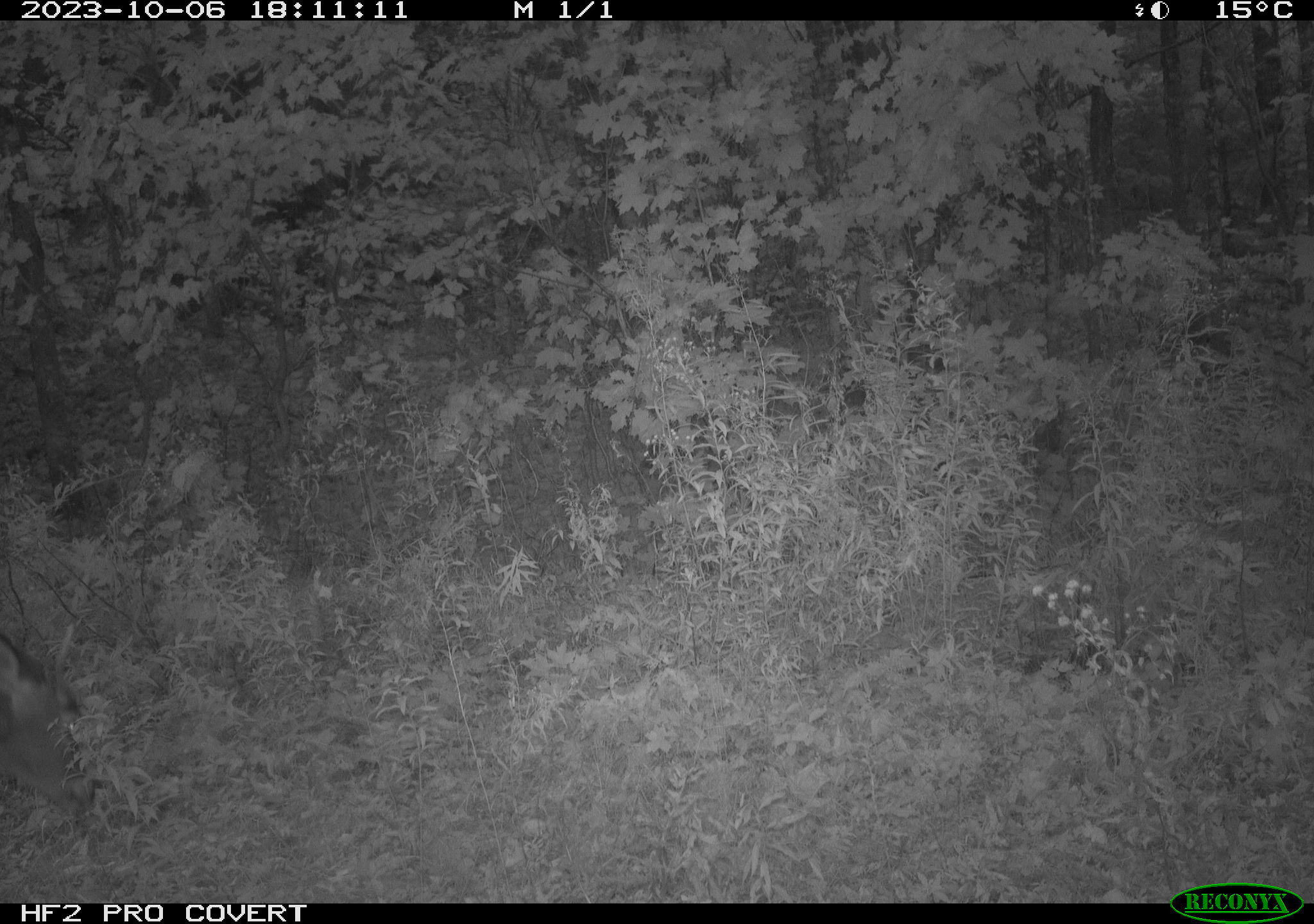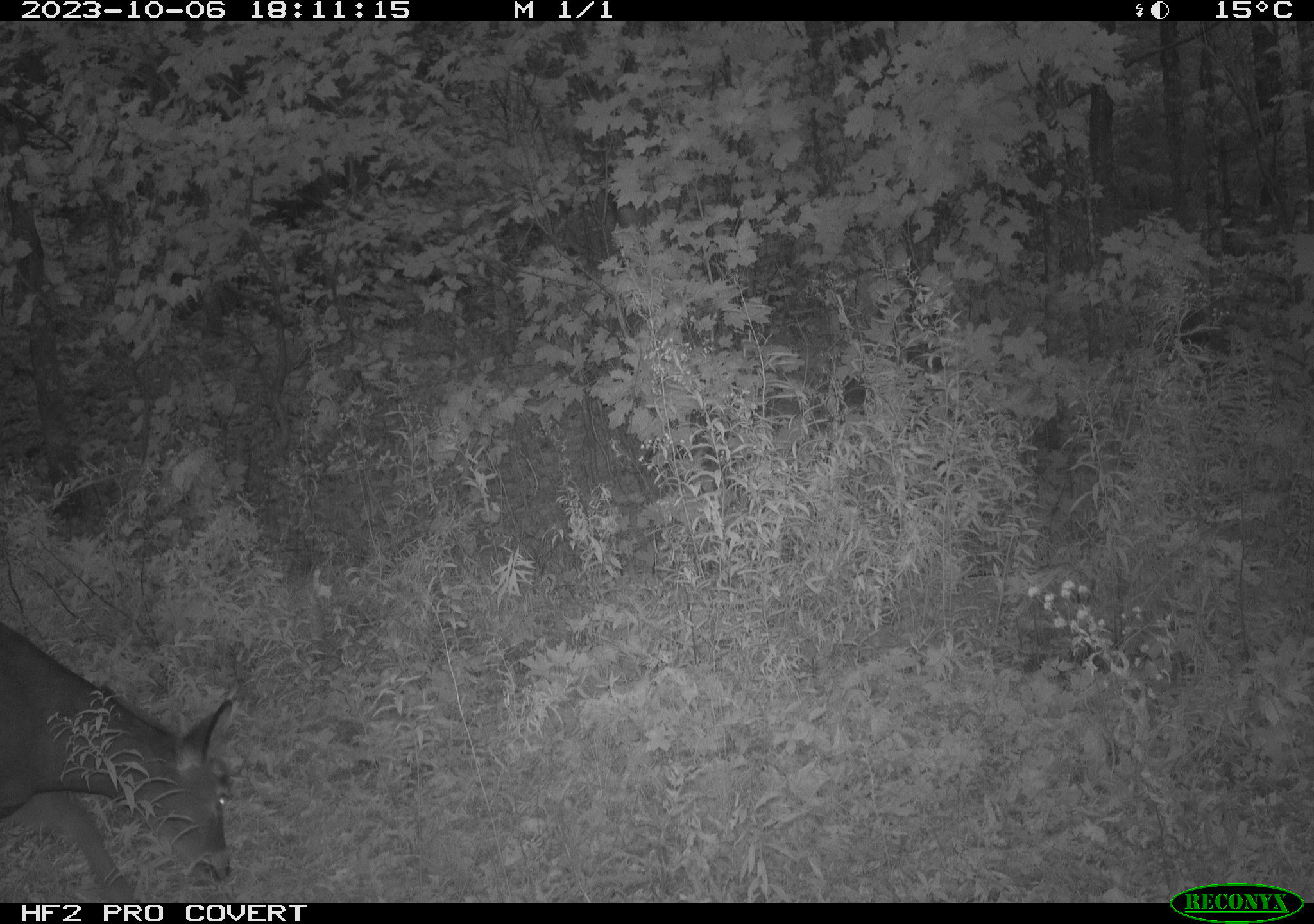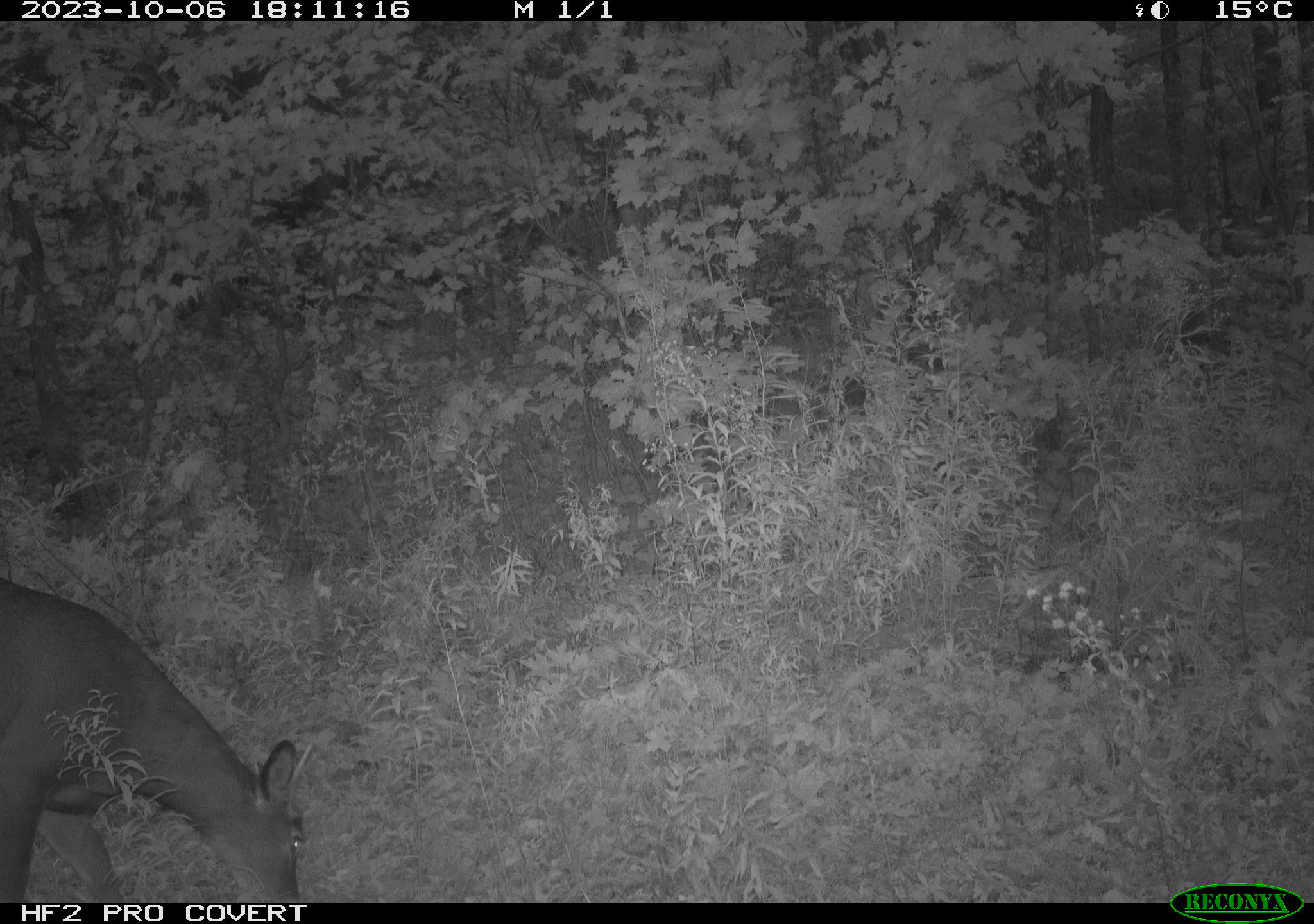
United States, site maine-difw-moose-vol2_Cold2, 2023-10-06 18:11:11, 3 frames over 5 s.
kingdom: Animalia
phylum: Chordata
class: Mammalia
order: Artiodactyla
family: Cervidae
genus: Odocoileus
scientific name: Odocoileus virginianus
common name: white-tailed deer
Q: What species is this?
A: White-tailed deer (Odocoileus virginianus).